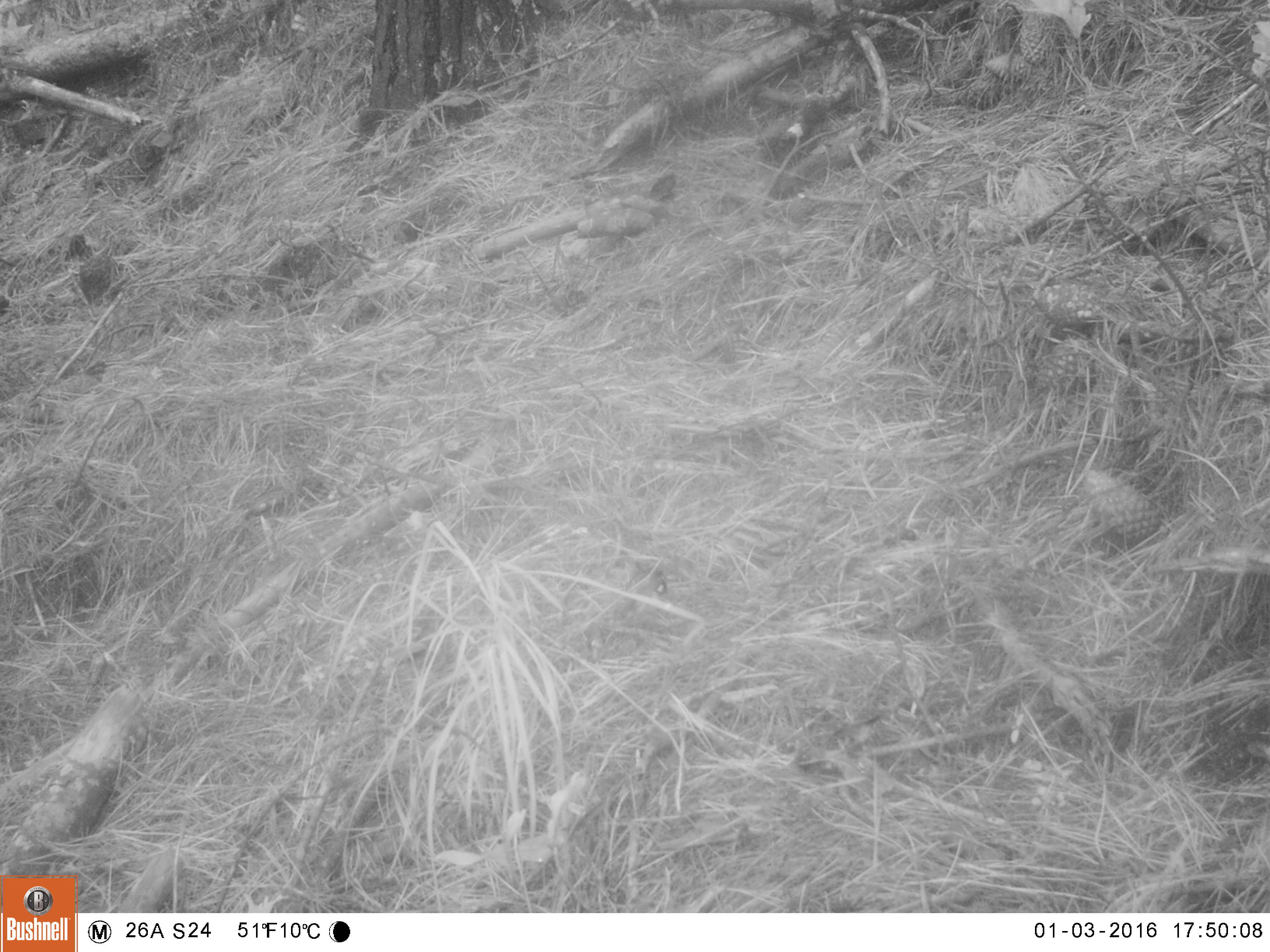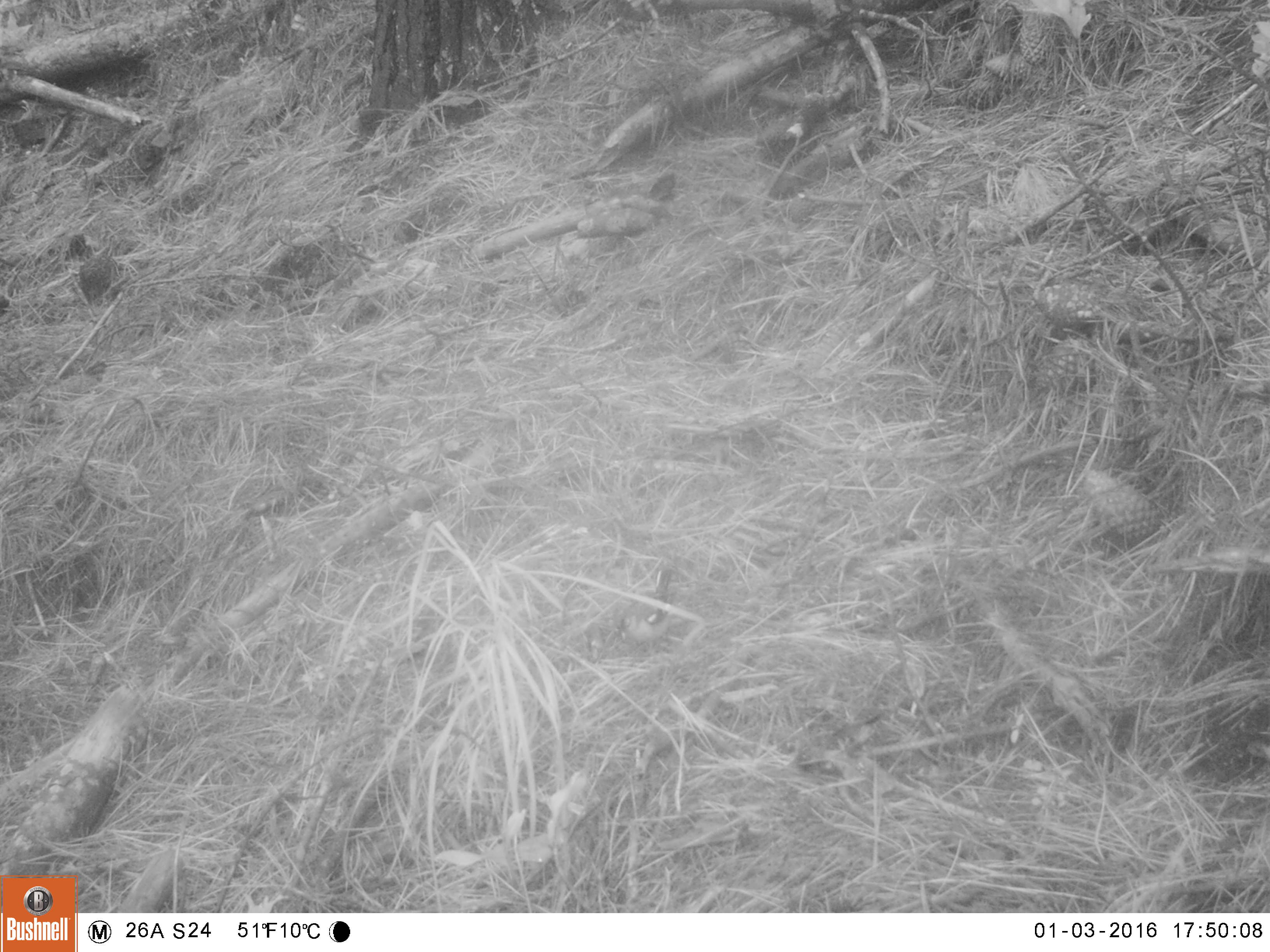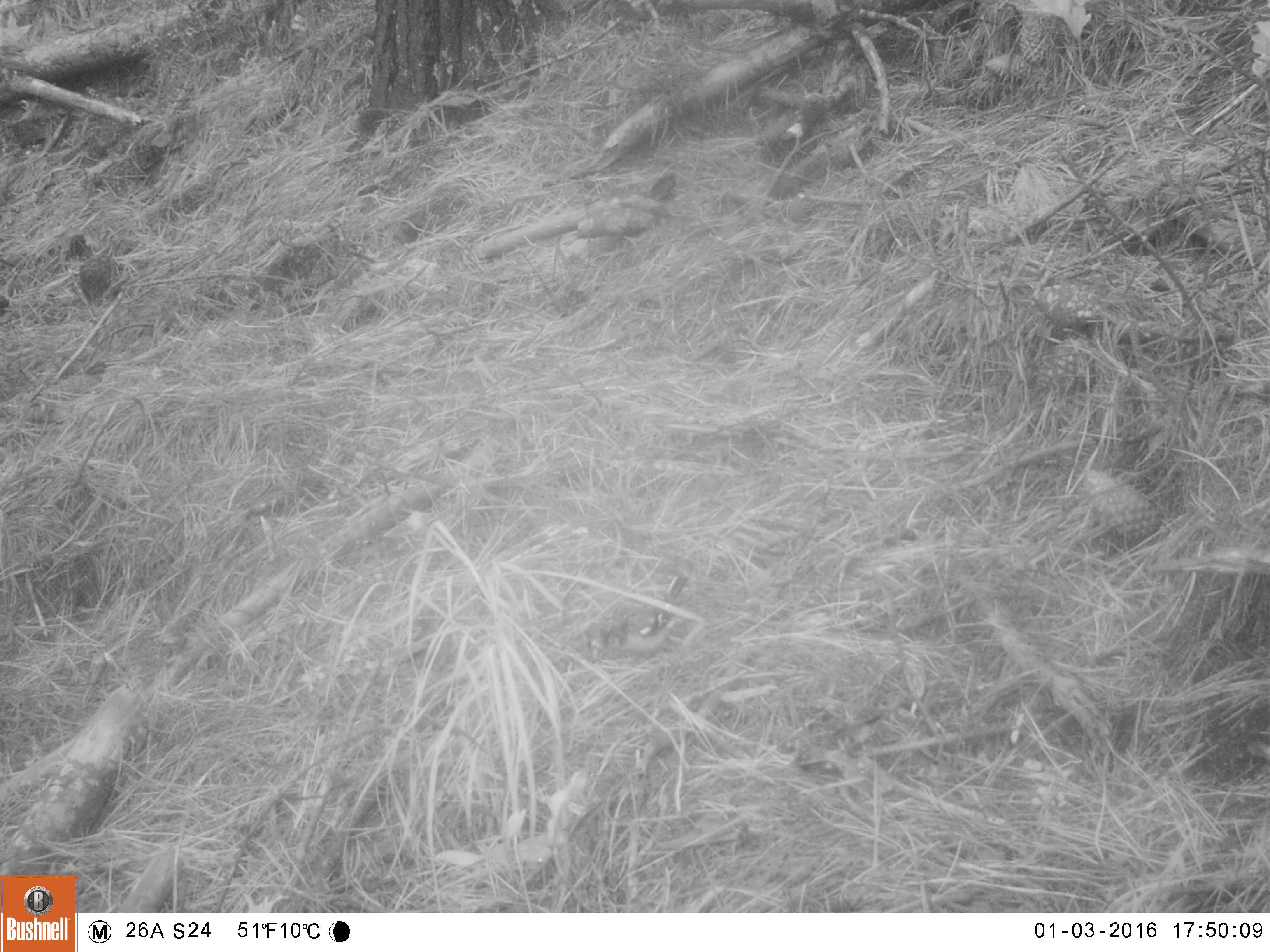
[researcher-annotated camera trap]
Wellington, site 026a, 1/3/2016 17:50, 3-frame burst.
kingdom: Animalia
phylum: Chordata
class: Aves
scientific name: Aves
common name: bird